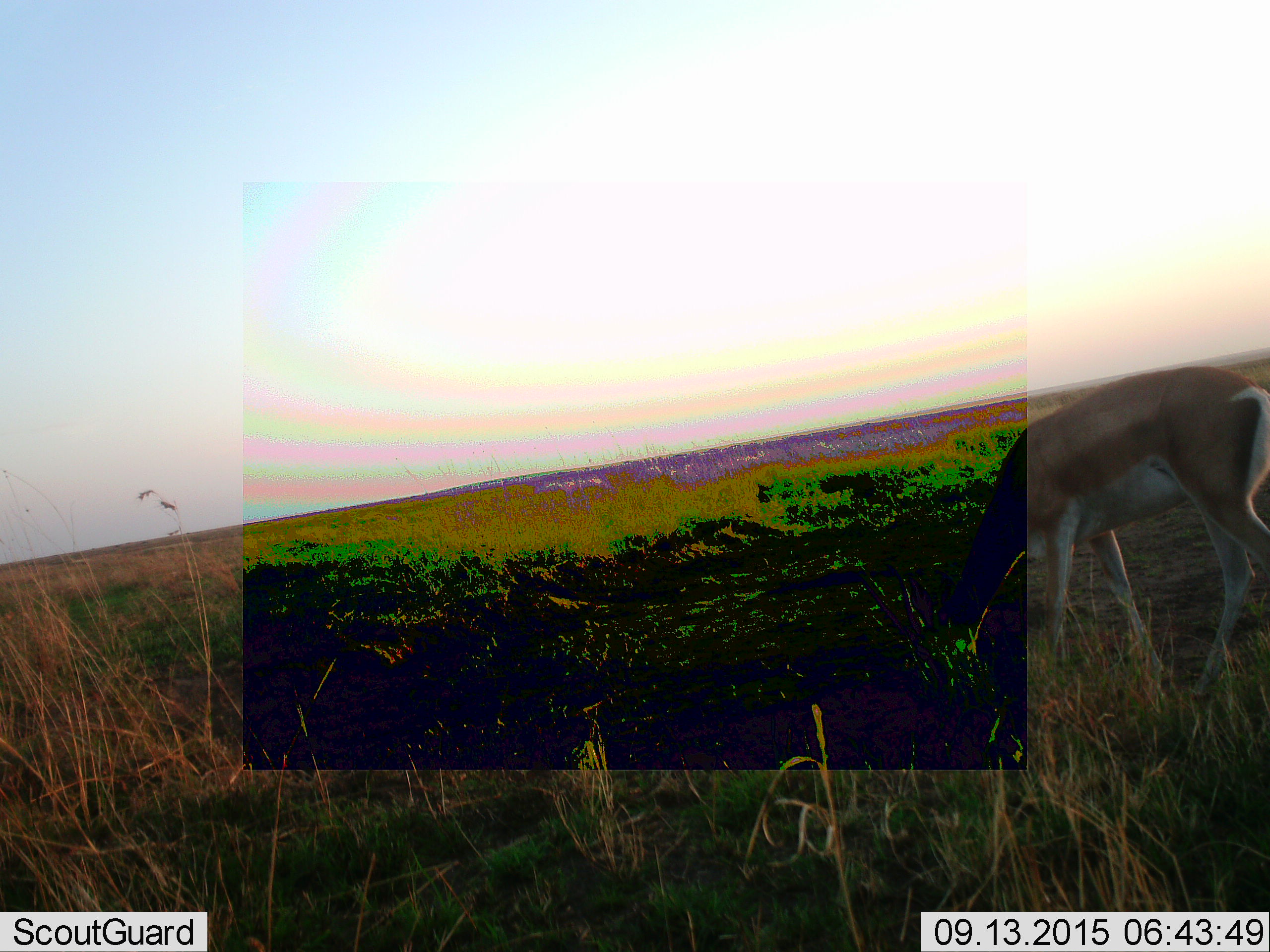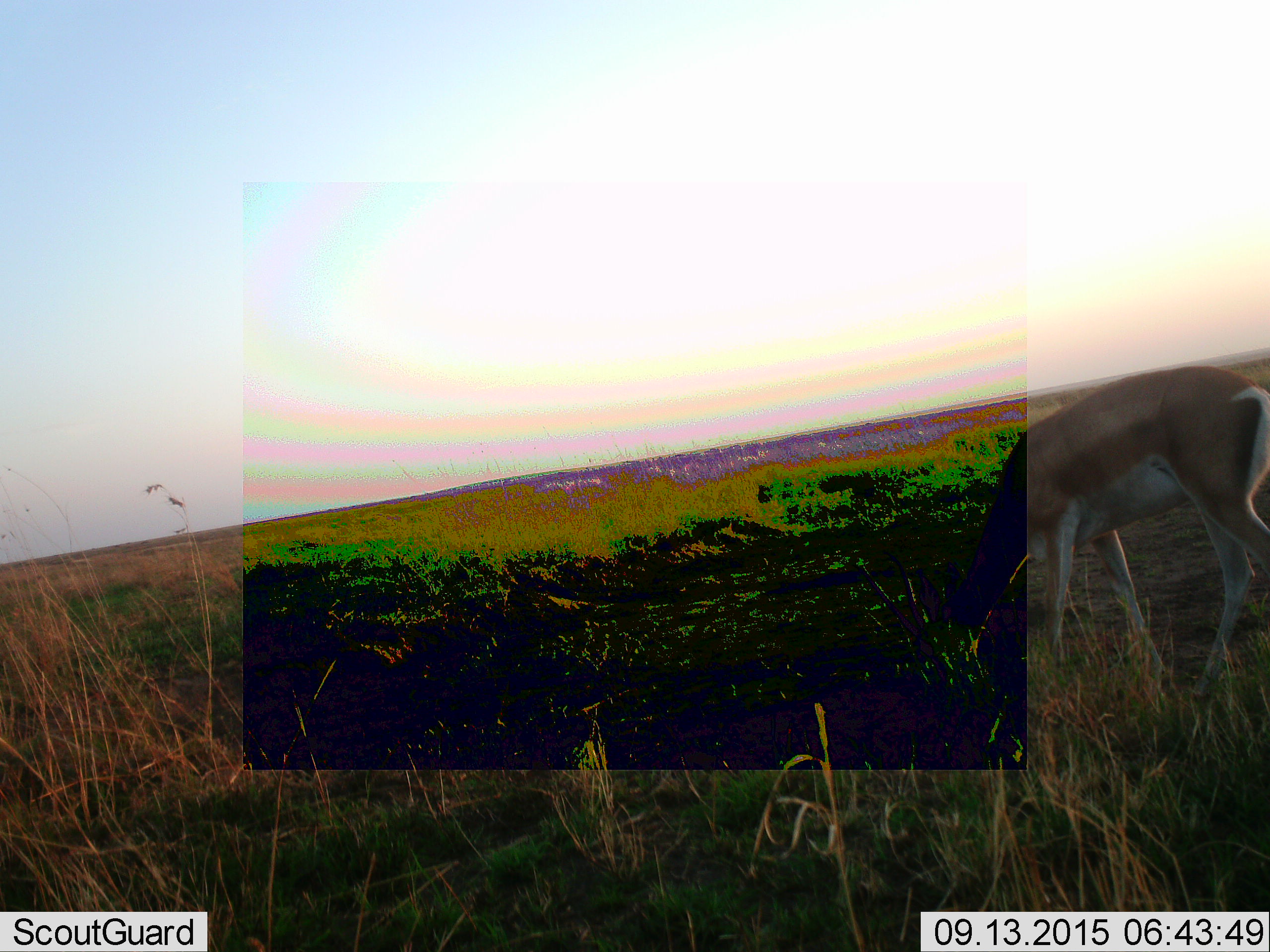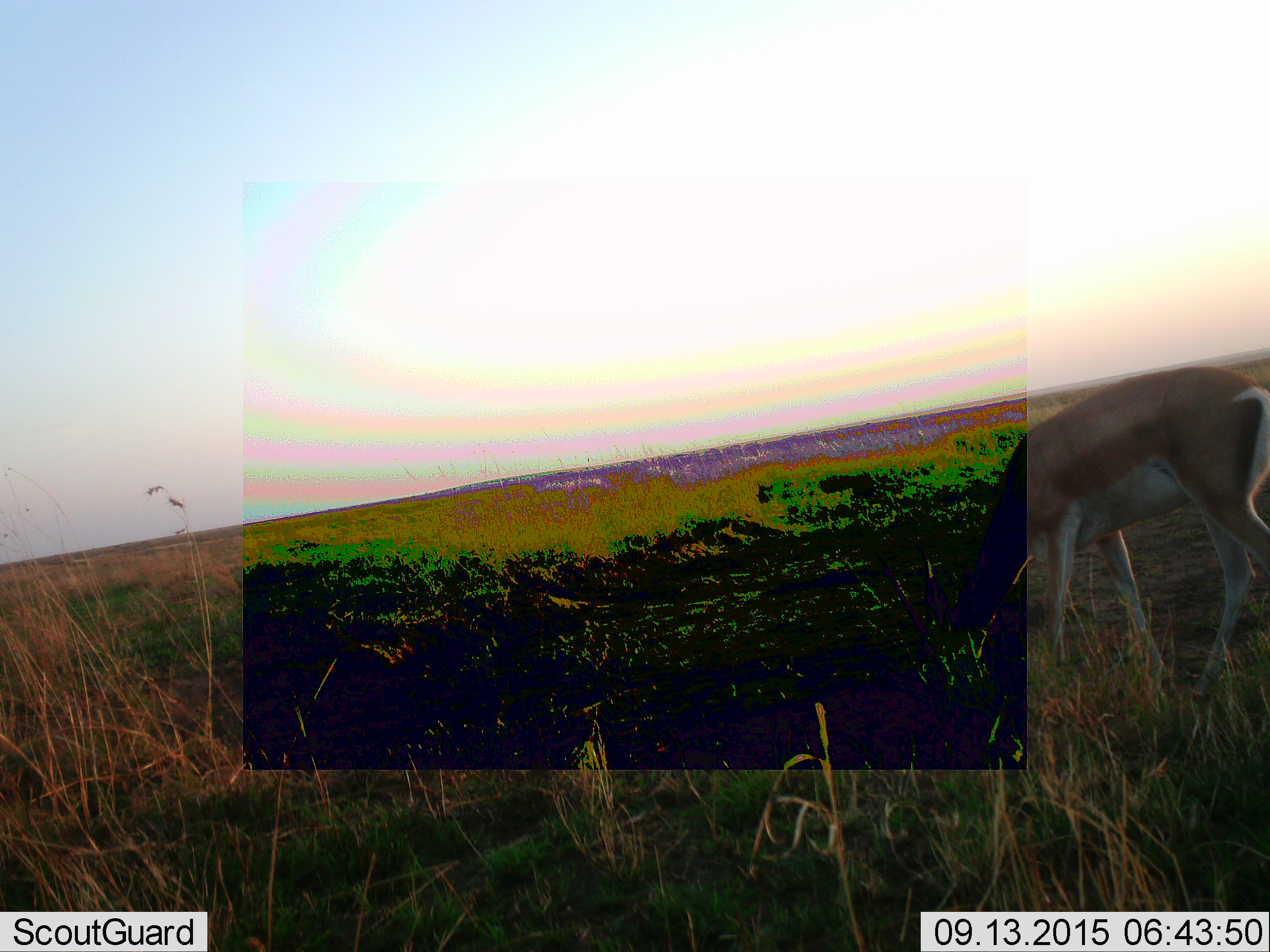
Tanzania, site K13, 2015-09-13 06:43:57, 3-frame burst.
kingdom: Animalia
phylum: Chordata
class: Mammalia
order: Artiodactyla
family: Bovidae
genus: Nanger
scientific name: Nanger granti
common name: grant's gazelle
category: gazellegrants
Gazellegrants (grant's gazelle) (Nanger granti), count 1. Behavior (volunteer vote fractions): standing 25%, resting 0%, moving 25%, interacting 0%. Young present (vote fraction): 0%. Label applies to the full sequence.